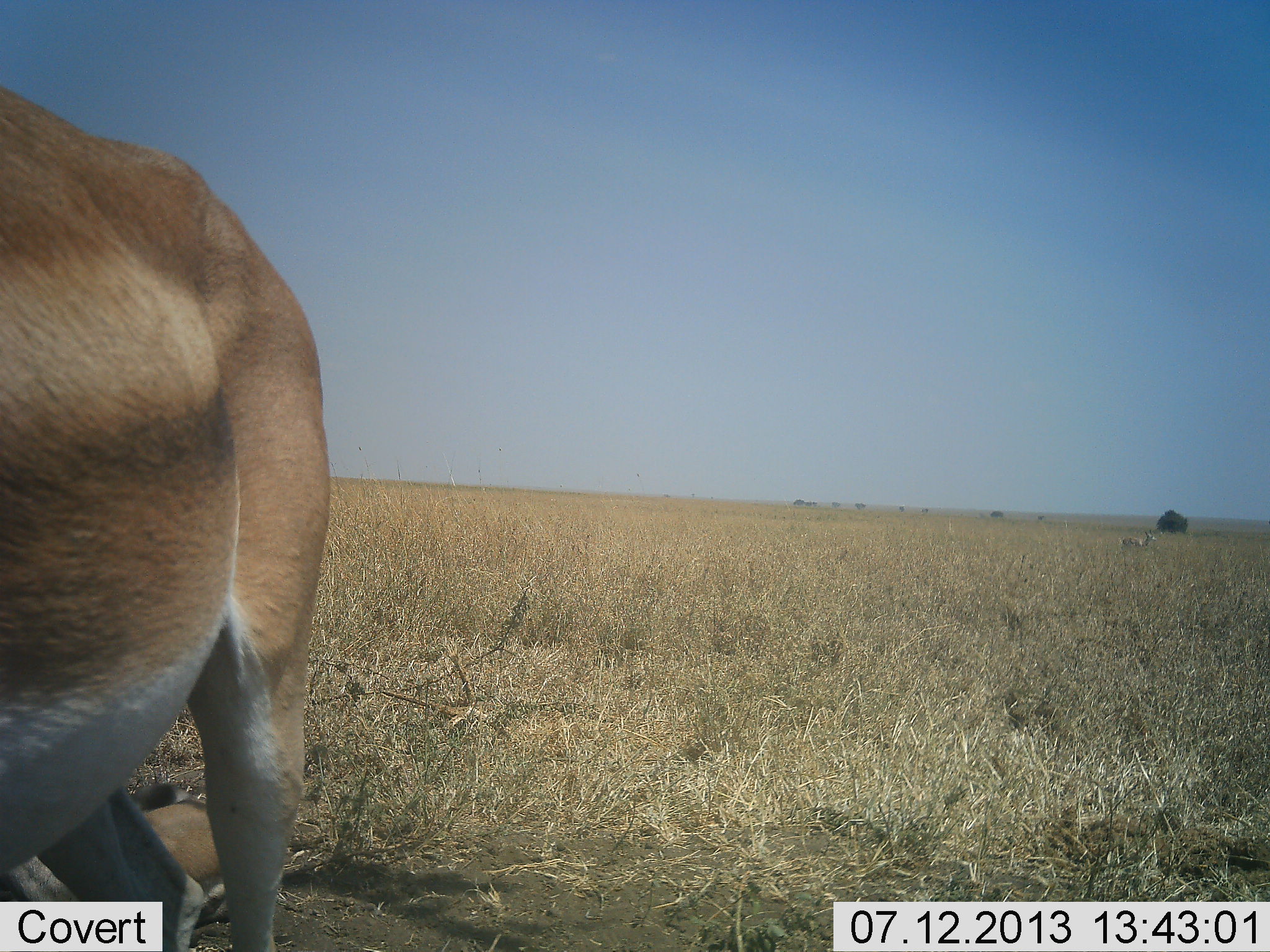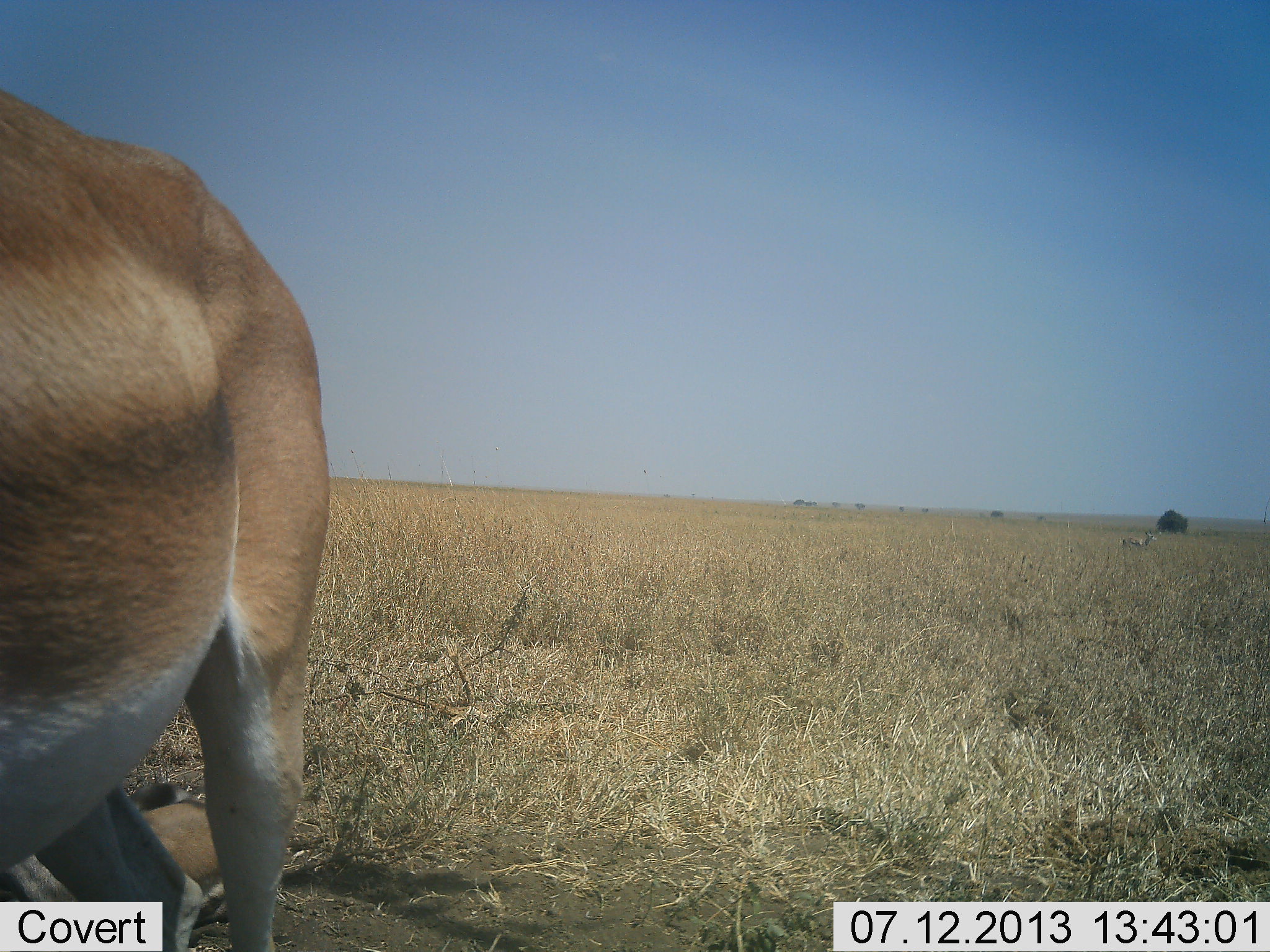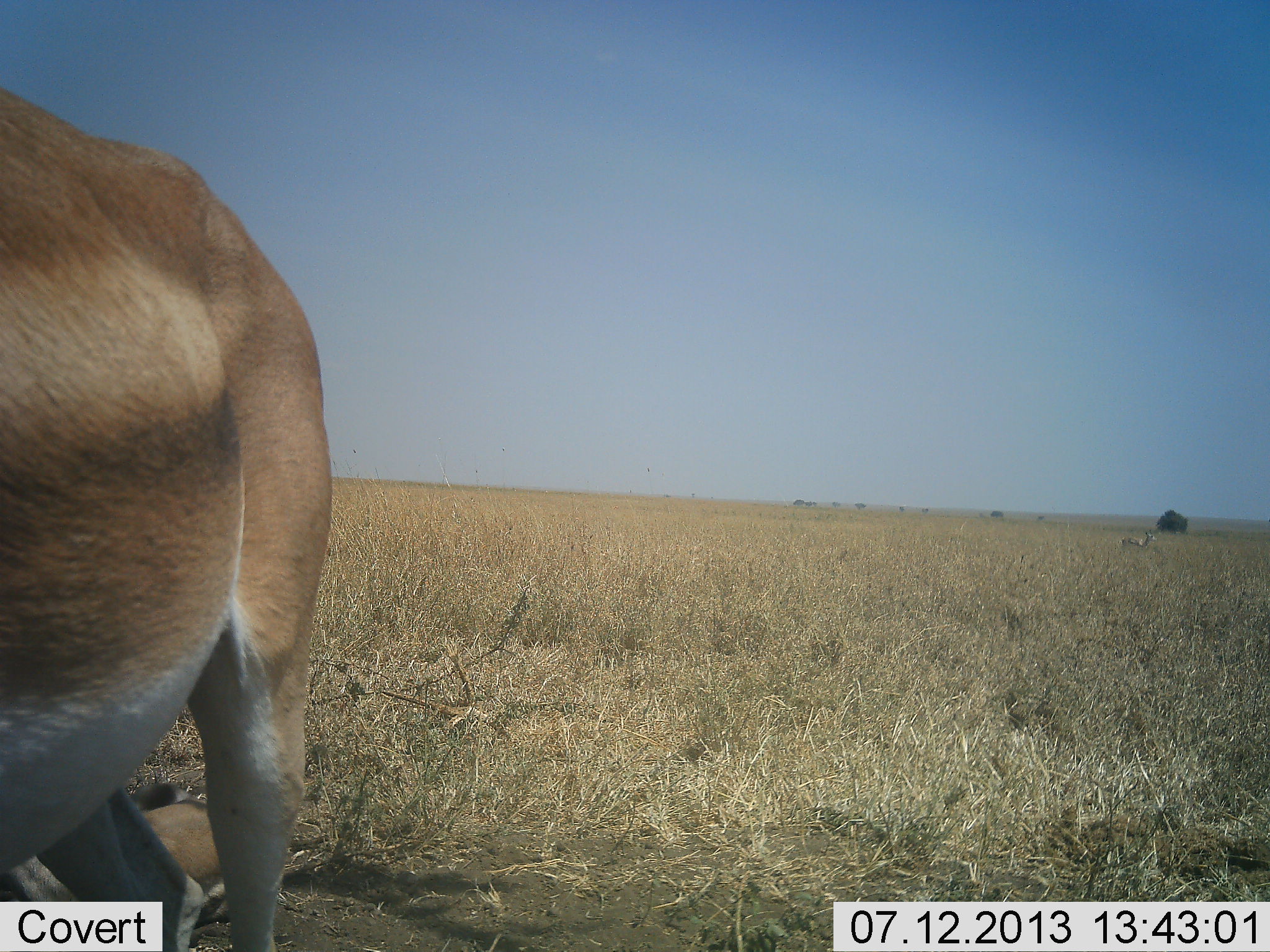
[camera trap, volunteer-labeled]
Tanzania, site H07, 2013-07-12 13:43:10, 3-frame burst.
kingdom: Animalia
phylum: Chordata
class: Mammalia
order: Artiodactyla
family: Bovidae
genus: Nanger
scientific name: Nanger granti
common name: grant's gazelle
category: gazellegrants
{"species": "gazellegrants (grant's gazelle) (Nanger granti)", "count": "1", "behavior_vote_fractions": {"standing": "100%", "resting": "20%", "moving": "0%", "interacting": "0%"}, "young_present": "10%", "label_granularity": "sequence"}